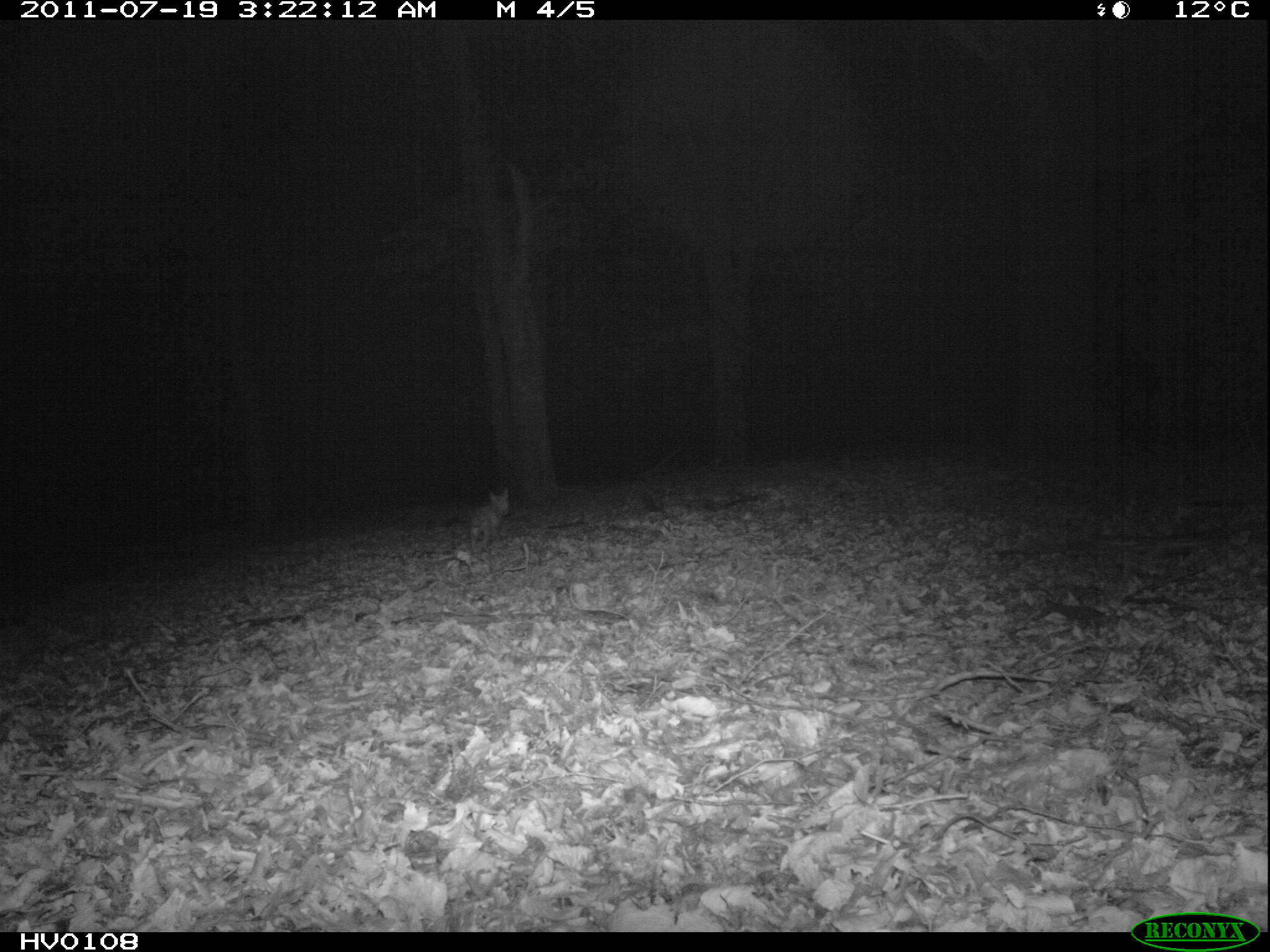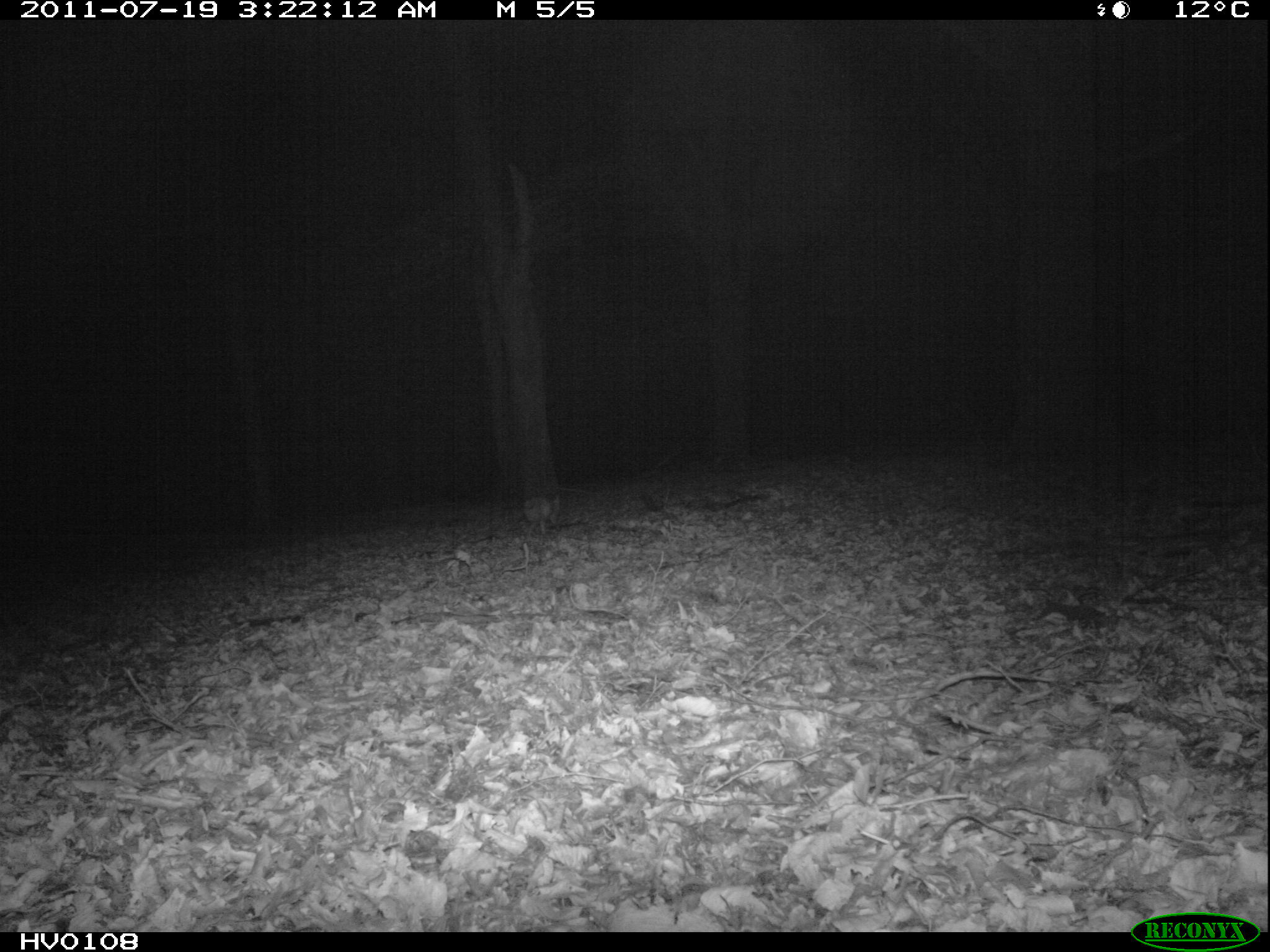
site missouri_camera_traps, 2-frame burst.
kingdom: Animalia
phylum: Chordata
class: Mammalia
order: Carnivora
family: Canidae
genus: Vulpes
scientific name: Vulpes vulpes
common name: red fox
Red fox (Vulpes vulpes). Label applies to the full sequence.